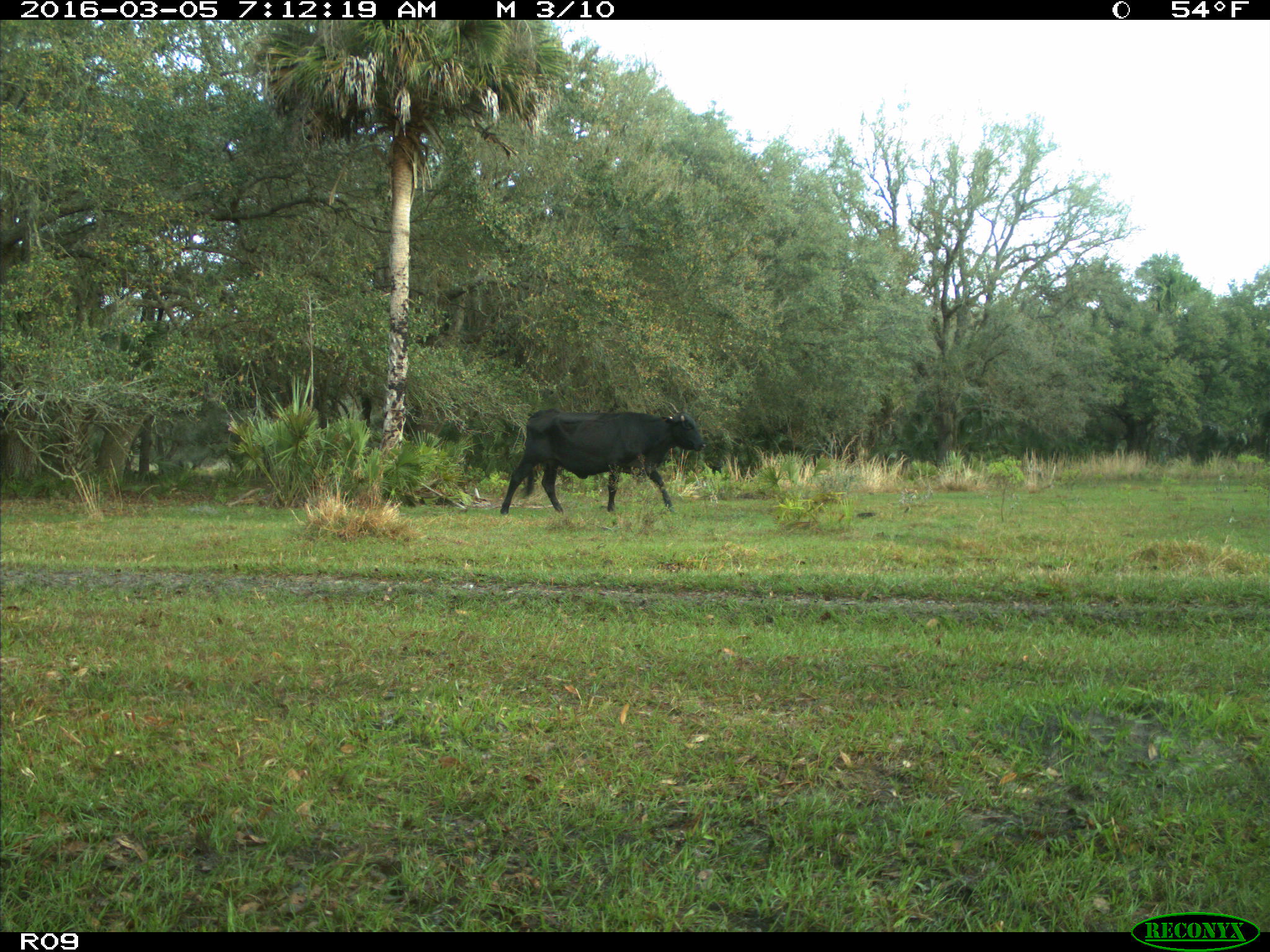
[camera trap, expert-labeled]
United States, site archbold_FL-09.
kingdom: Animalia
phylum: Chordata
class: Mammalia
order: Artiodactyla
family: Bovidae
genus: Bos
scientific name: Bos taurus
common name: domestic cow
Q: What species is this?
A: Bos taurus (domestic cow).